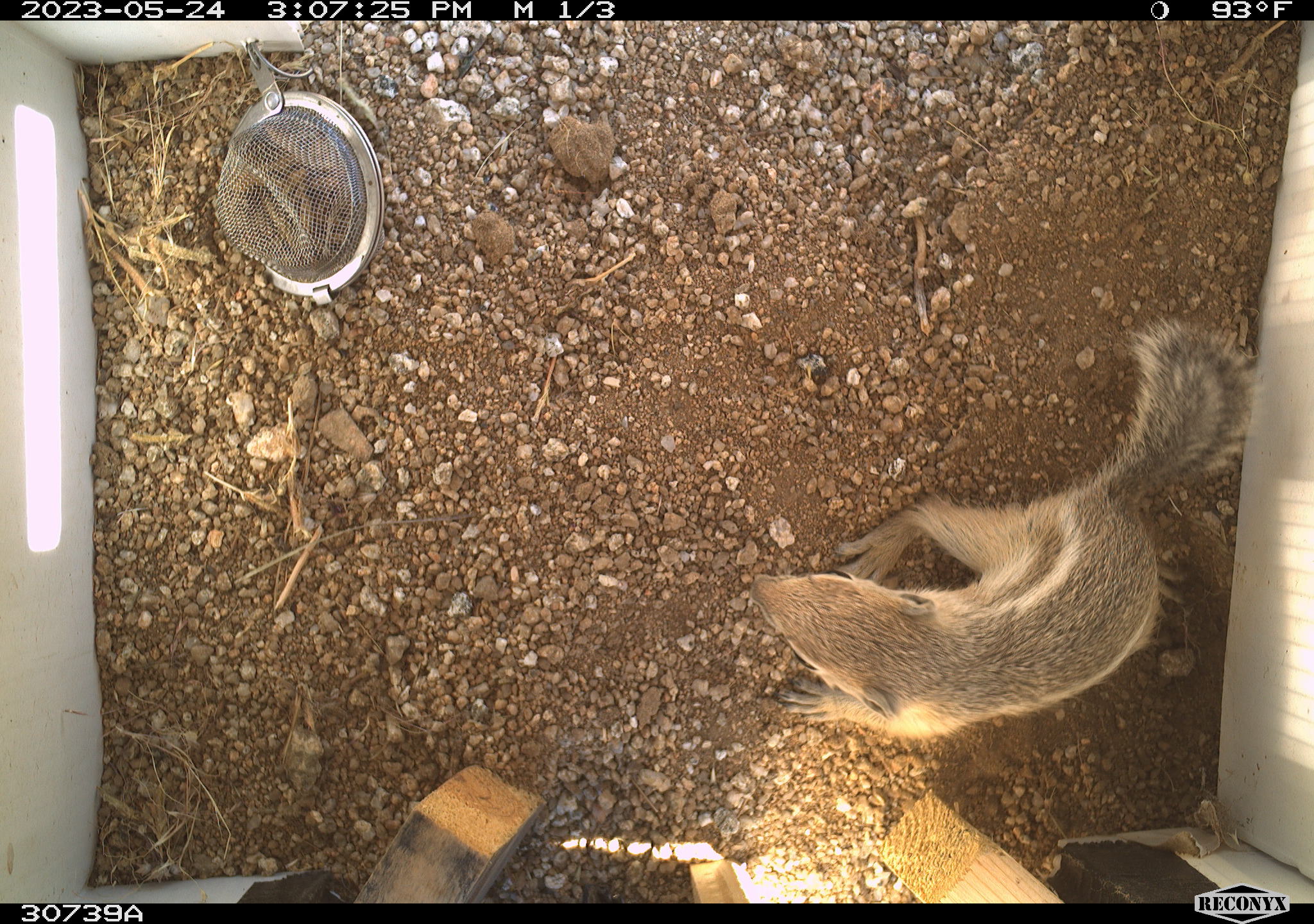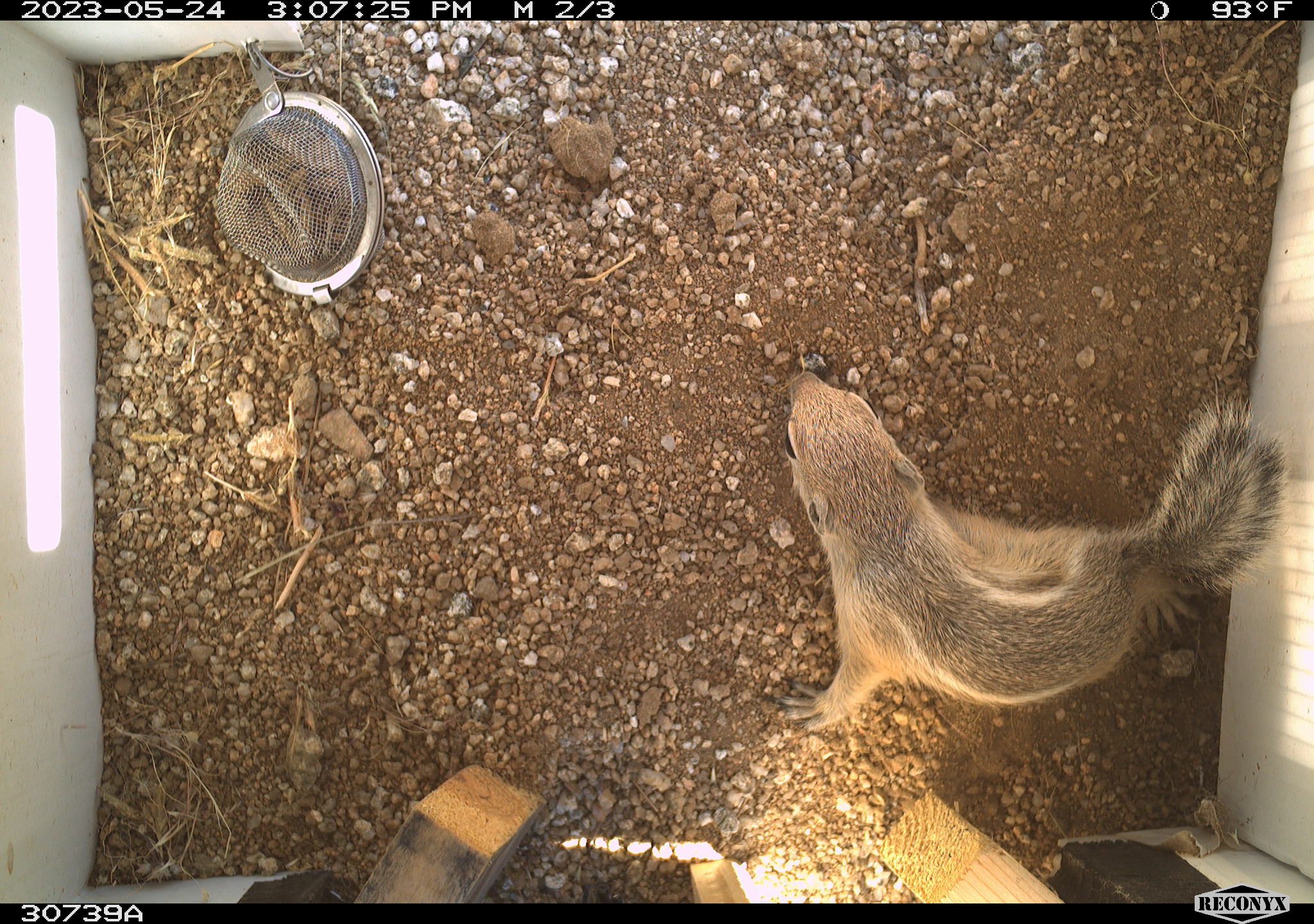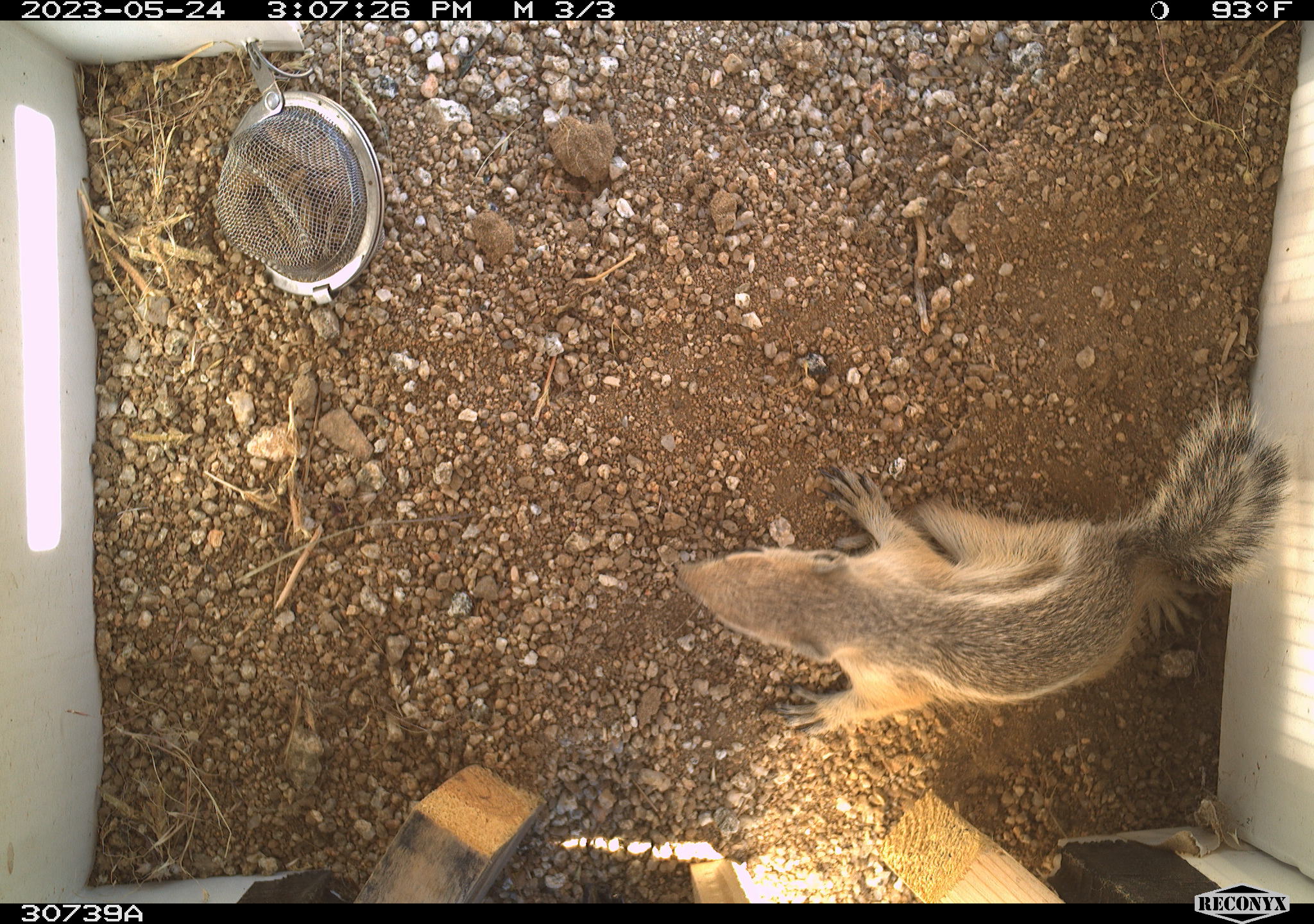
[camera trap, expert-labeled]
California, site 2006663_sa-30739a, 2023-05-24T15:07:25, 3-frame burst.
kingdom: Animalia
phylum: Chordata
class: Mammalia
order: Rodentia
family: Sciuridae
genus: Ammospermophilus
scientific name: Ammospermophilus leucurus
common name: white-tailed antelope squirrel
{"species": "white-tailed antelope squirrel (Ammospermophilus leucurus)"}